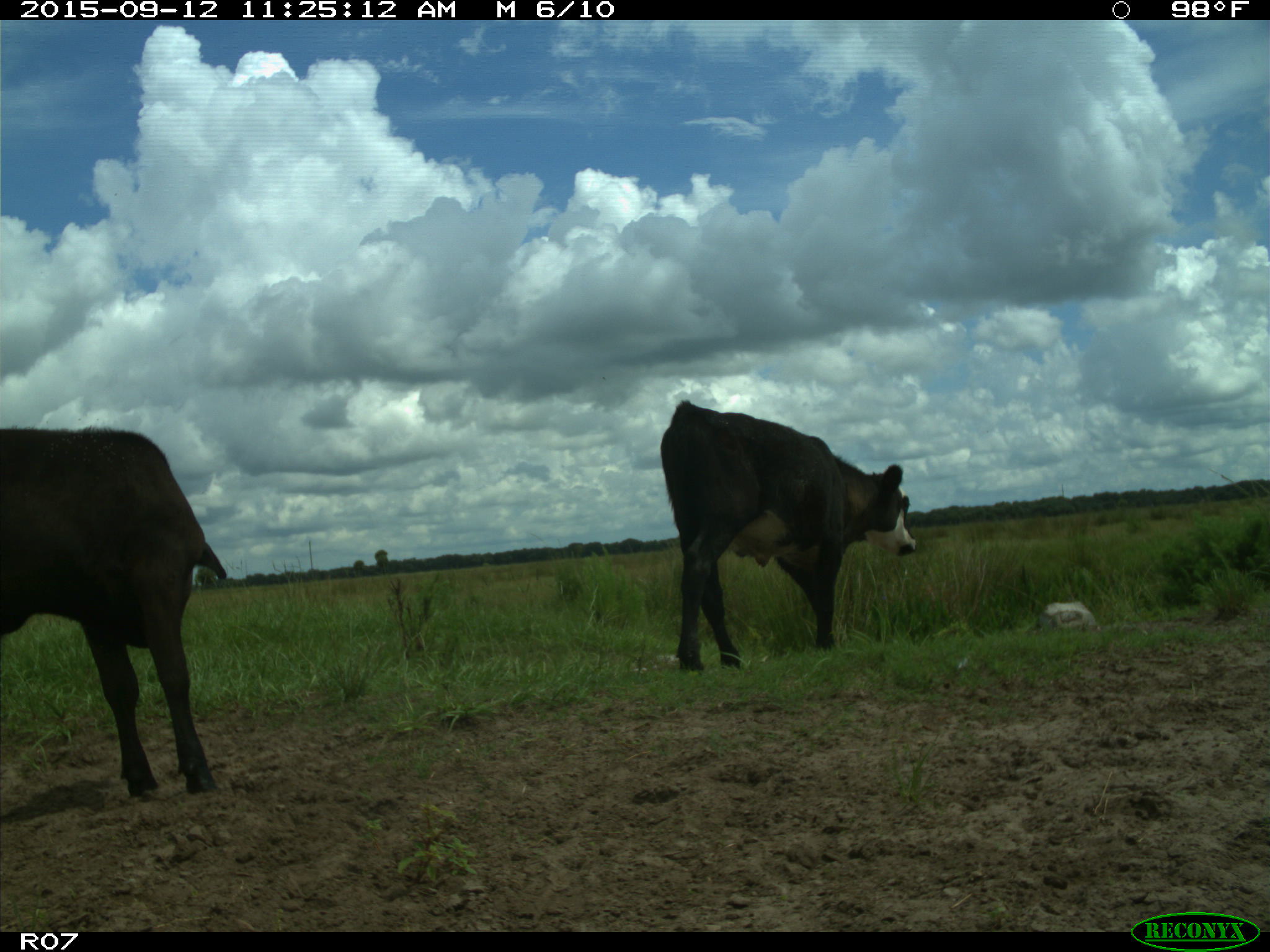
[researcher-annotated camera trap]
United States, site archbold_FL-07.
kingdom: Animalia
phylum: Chordata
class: Mammalia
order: Artiodactyla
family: Bovidae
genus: Bos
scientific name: Bos taurus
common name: domestic cow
Bos taurus (domestic cow).